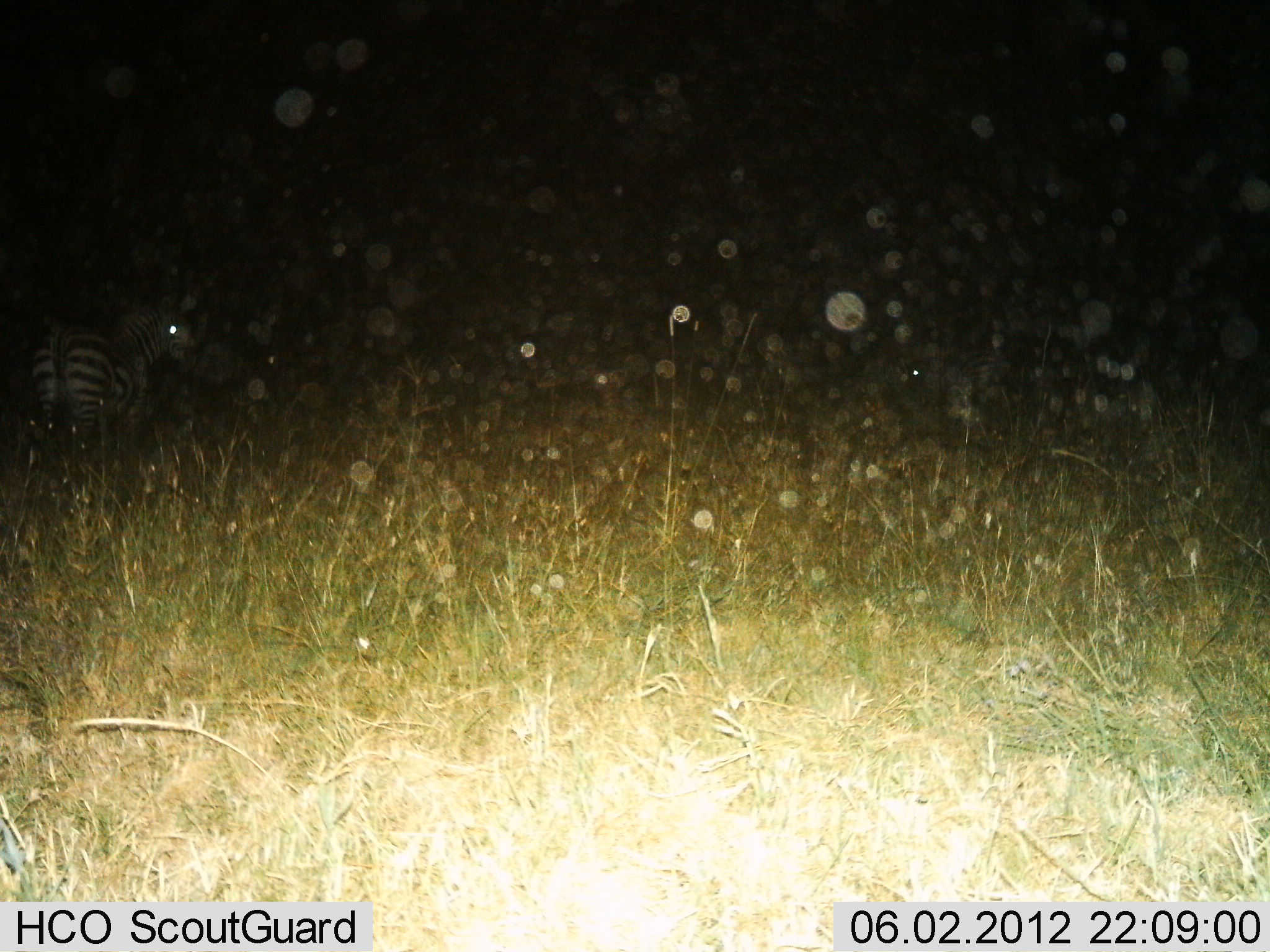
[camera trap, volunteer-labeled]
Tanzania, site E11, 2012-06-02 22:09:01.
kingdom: Animalia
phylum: Chordata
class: Mammalia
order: Perissodactyla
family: Equidae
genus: Equus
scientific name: Equus quagga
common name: plains zebra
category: zebra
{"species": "zebra (plains zebra) (Equus quagga)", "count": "1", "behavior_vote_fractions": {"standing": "90%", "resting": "0%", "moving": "10%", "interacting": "0%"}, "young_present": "0%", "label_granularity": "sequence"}